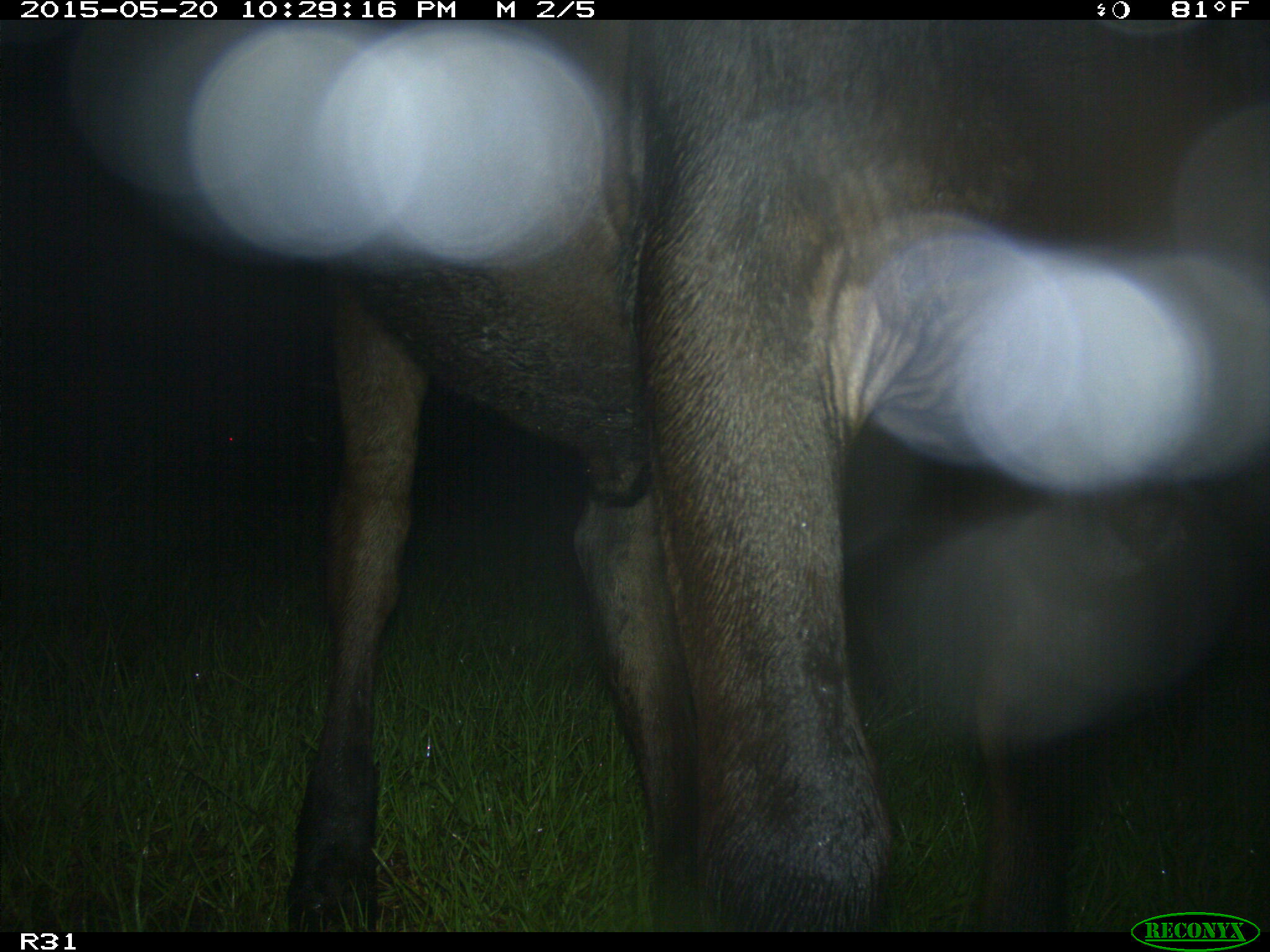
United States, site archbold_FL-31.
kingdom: Animalia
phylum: Chordata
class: Mammalia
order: Artiodactyla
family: Bovidae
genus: Bos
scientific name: Bos taurus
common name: domestic cow